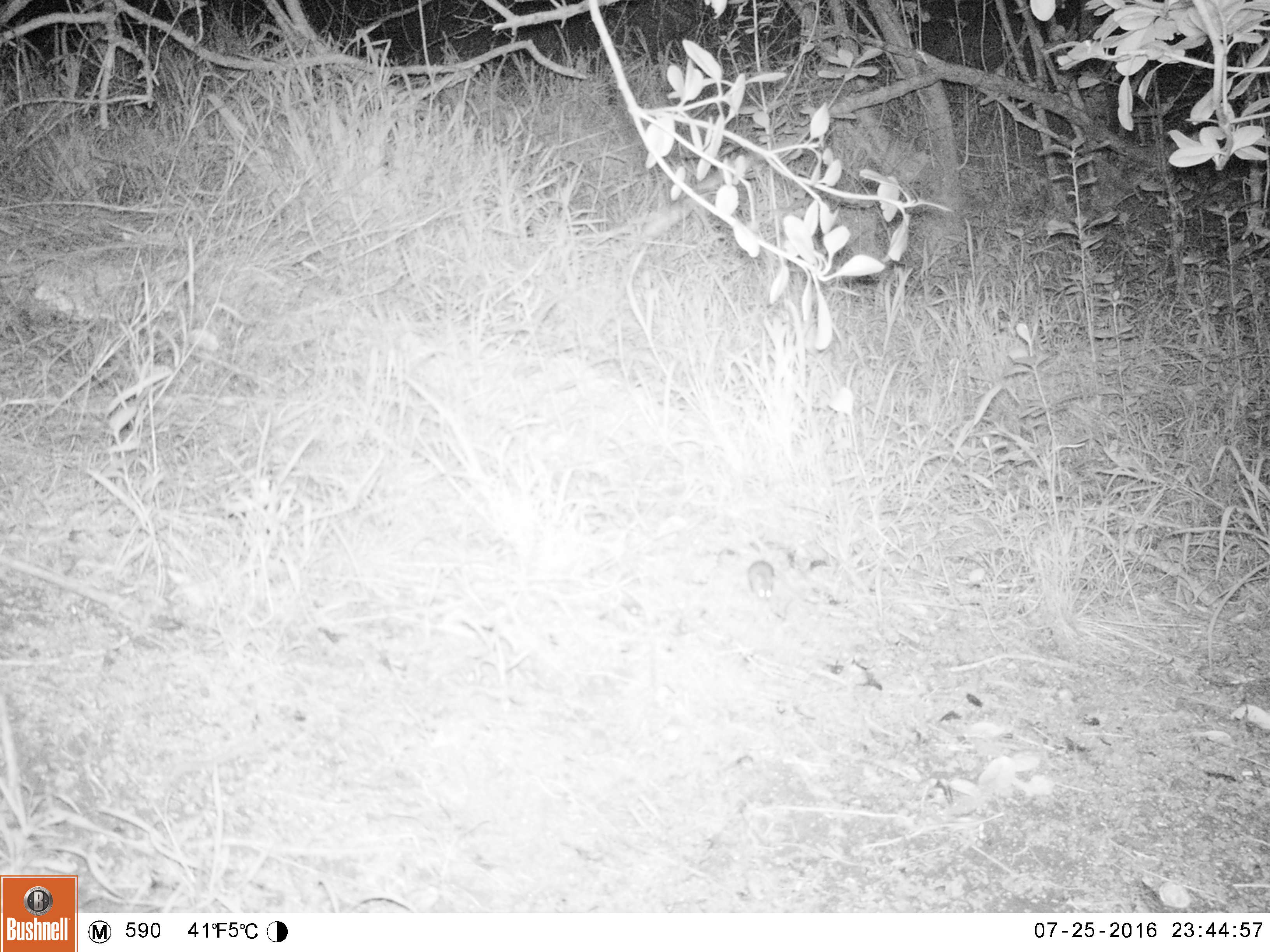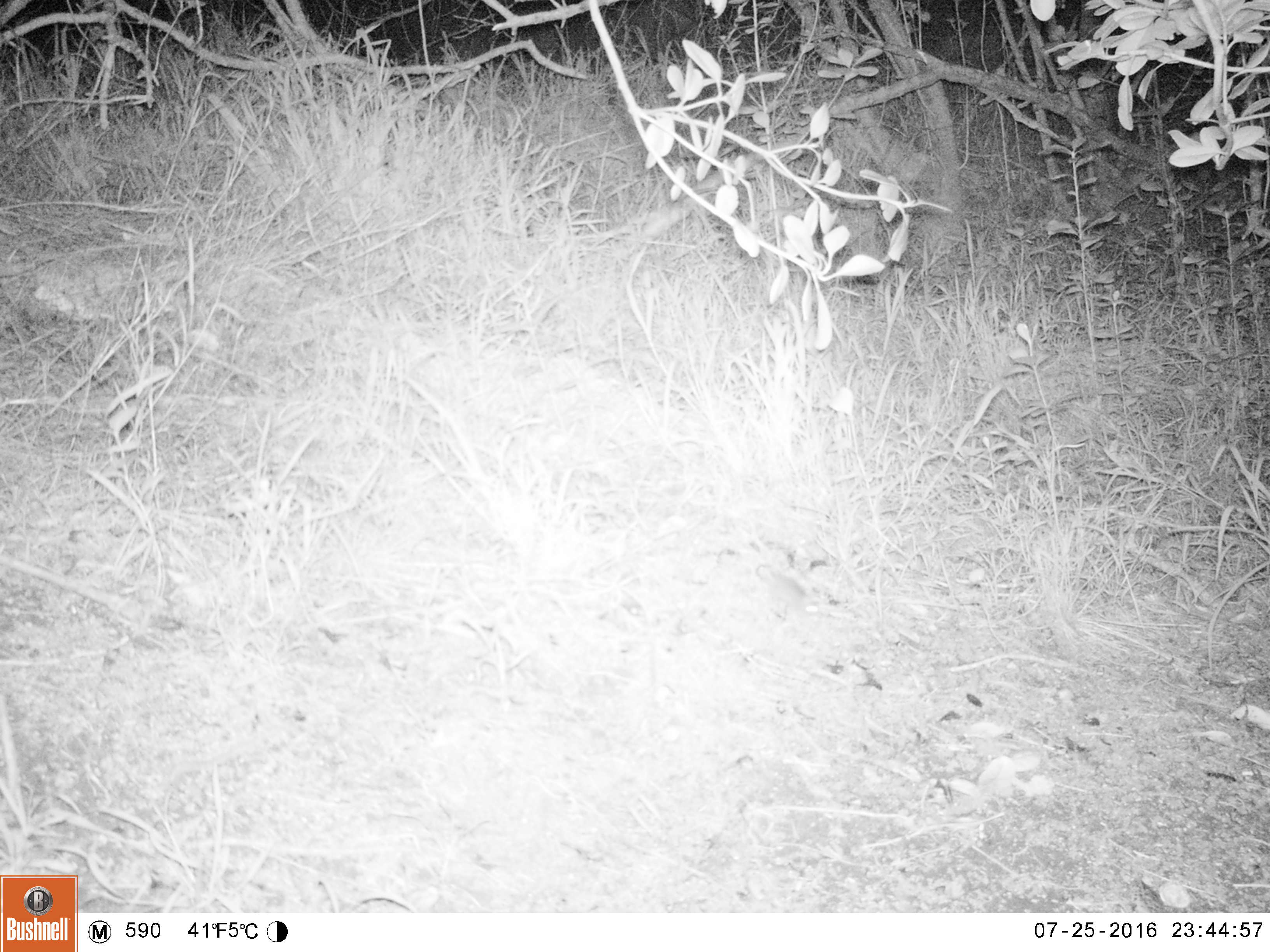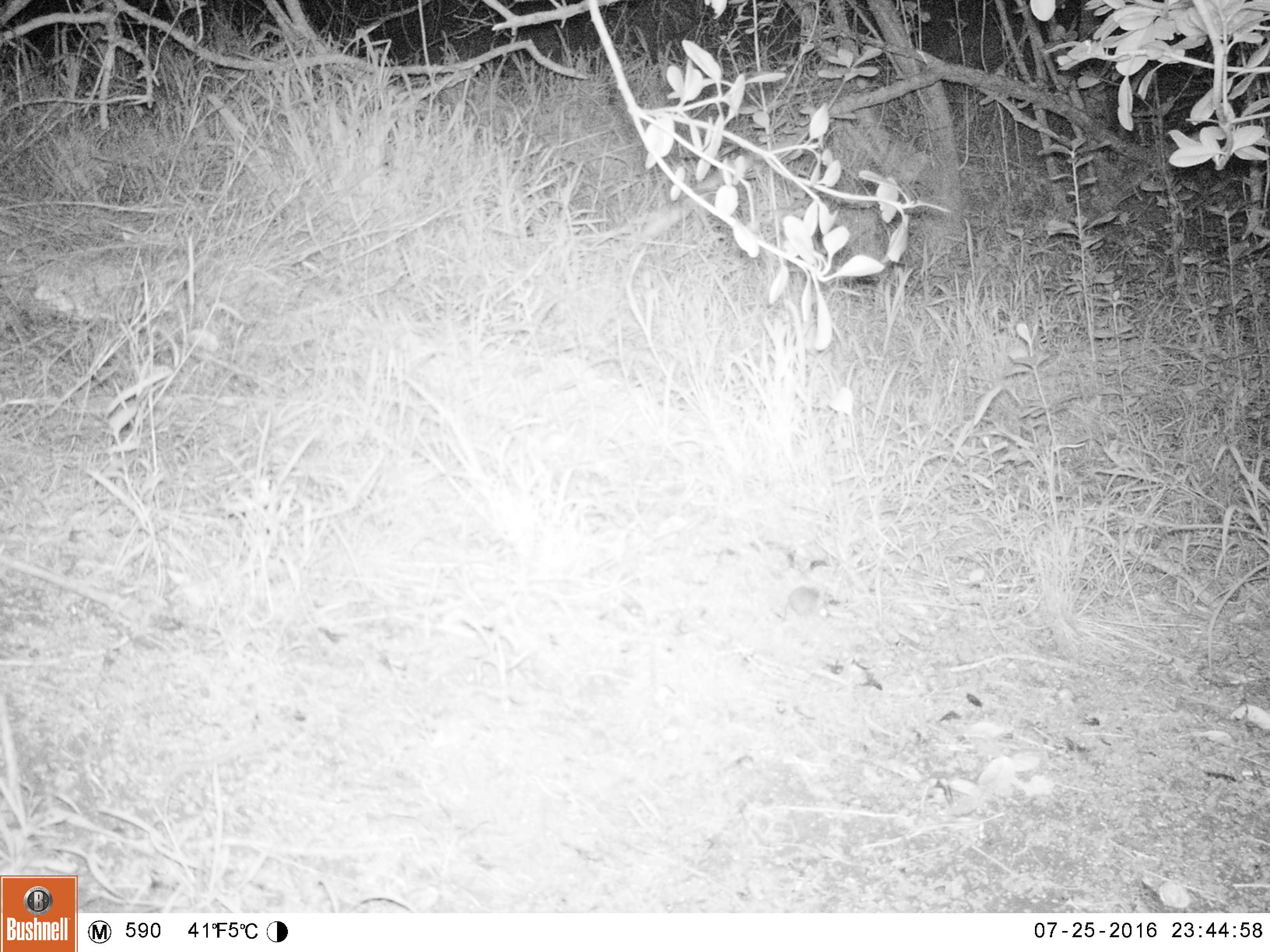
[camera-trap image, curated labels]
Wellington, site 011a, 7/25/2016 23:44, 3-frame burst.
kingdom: Animalia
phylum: Chordata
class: Mammalia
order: Rodentia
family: Muridae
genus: Mus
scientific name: Mus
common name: mouse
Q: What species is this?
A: Mouse (Mus).